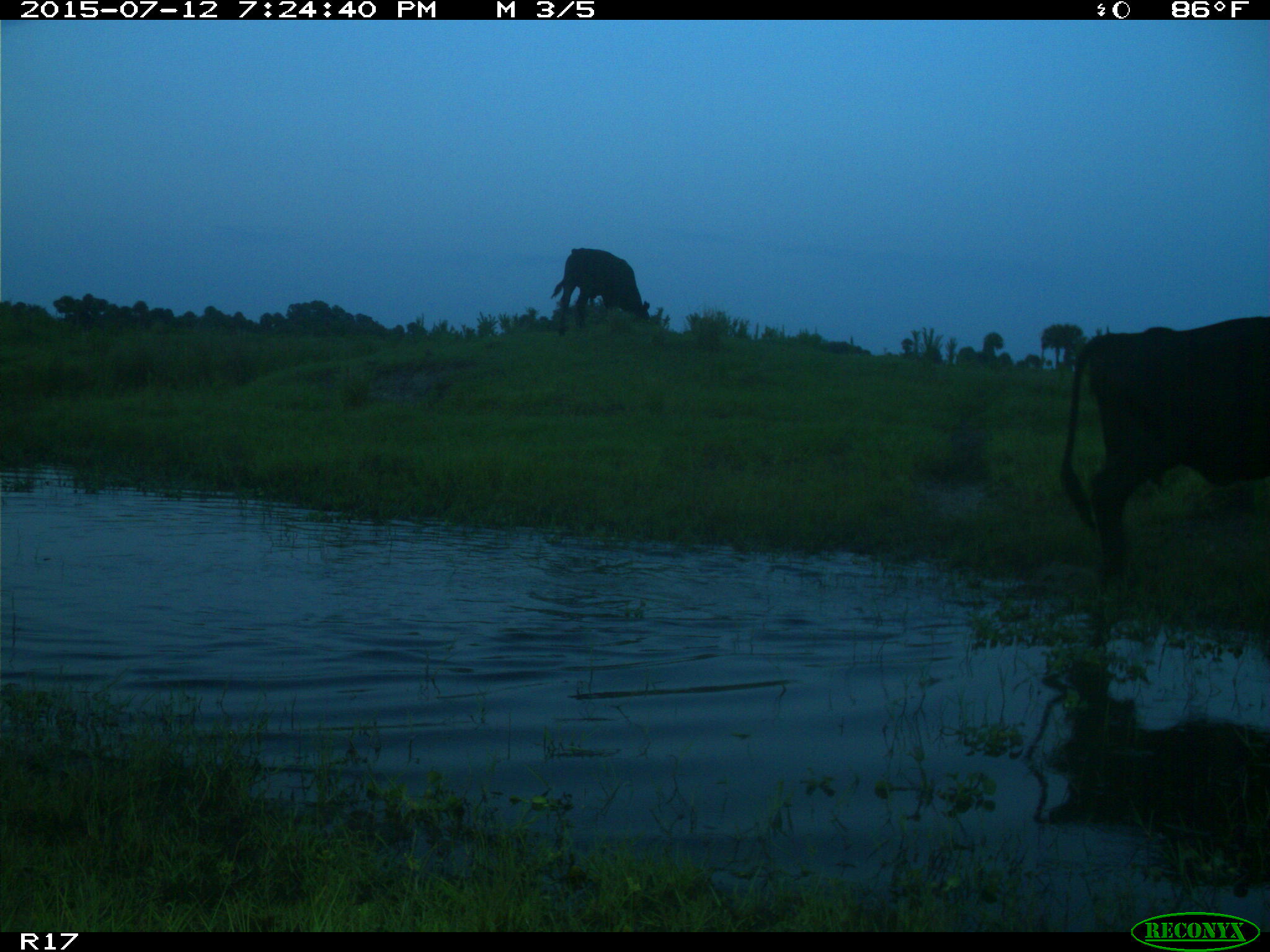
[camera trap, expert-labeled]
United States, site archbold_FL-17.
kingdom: Animalia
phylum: Chordata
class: Mammalia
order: Artiodactyla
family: Bovidae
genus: Bos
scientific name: Bos taurus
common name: domestic cow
Bos taurus (domestic cow).